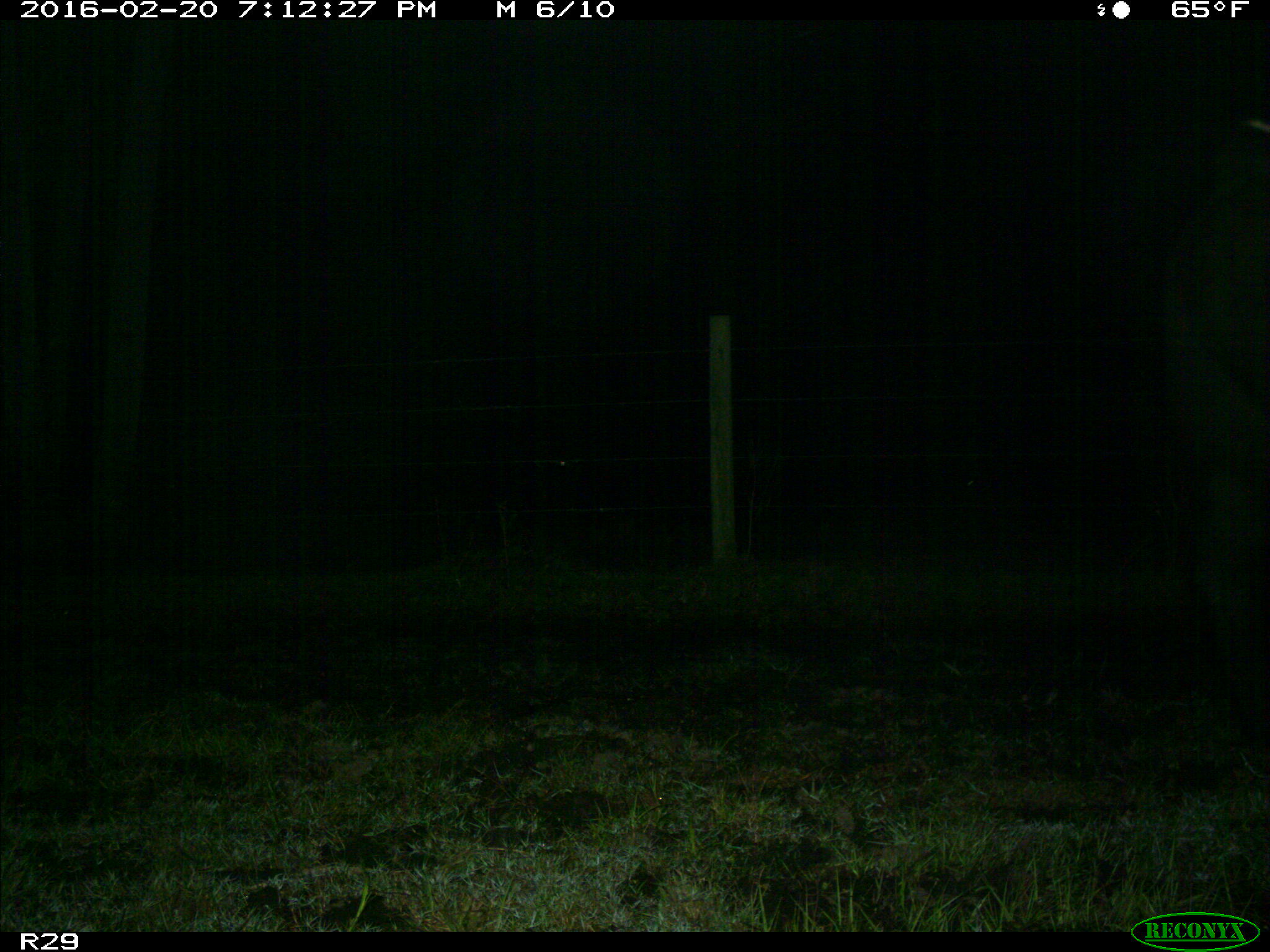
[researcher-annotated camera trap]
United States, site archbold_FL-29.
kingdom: Animalia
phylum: Chordata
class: Mammalia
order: Artiodactyla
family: Bovidae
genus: Bos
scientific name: Bos taurus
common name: domestic cow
Bos taurus (domestic cow).